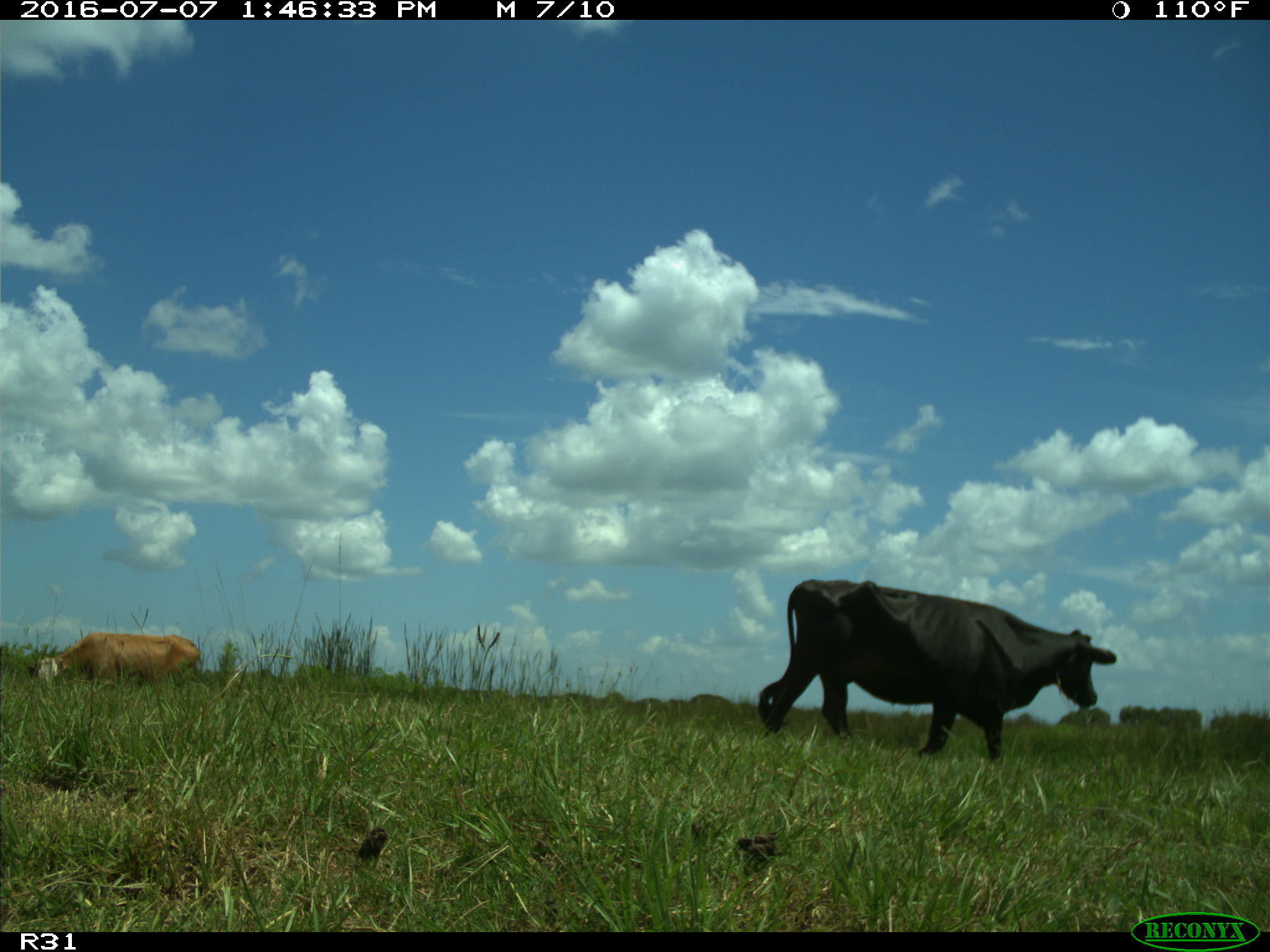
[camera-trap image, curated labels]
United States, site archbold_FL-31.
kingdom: Animalia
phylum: Chordata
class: Mammalia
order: Artiodactyla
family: Bovidae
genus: Bos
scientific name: Bos taurus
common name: domestic cow